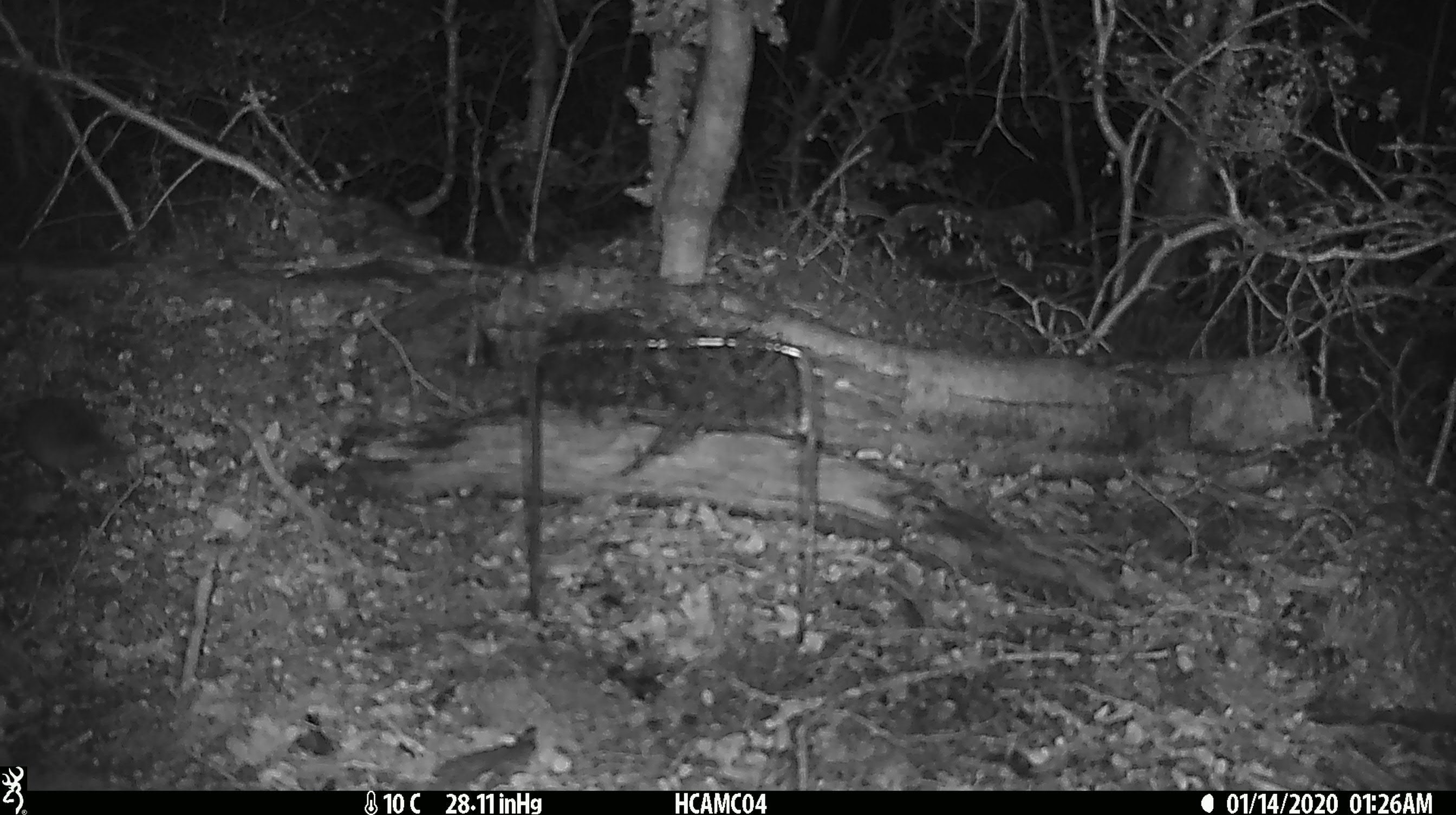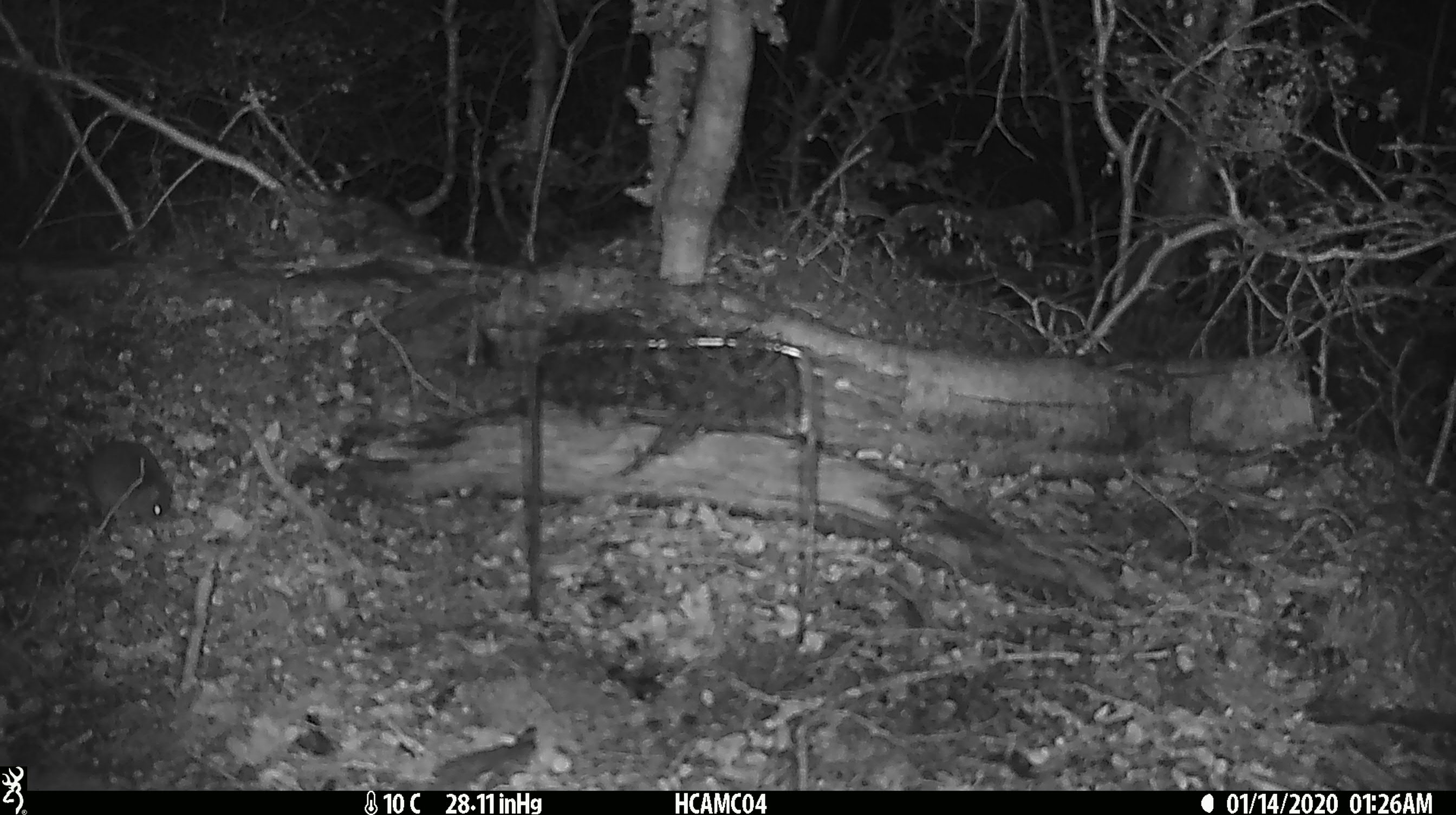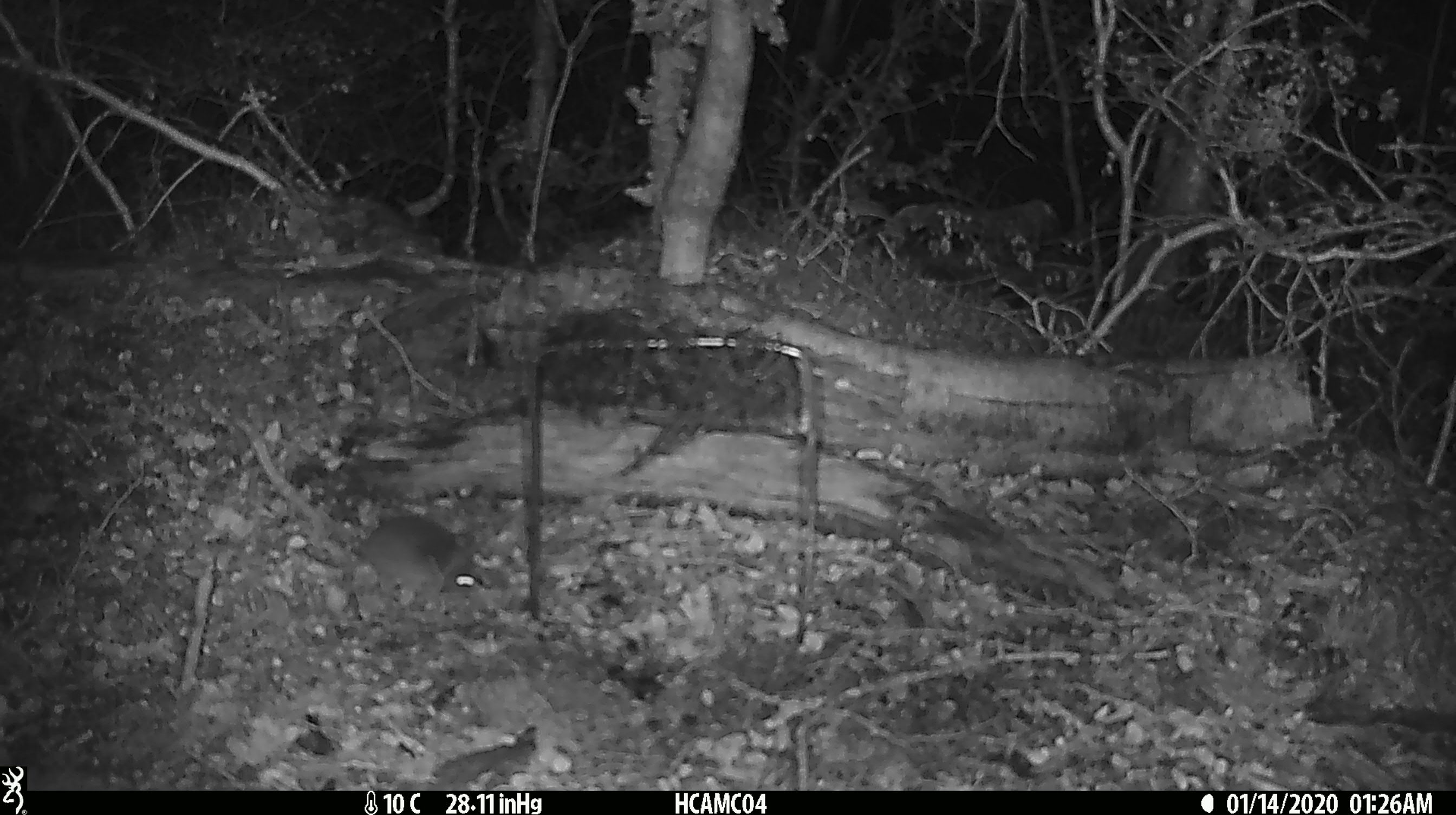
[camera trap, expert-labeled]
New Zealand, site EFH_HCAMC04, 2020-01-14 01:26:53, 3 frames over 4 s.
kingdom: Animalia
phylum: Chordata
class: Mammalia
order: Rodentia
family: Muridae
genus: Mus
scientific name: Mus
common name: mouse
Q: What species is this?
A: Mouse (Mus).